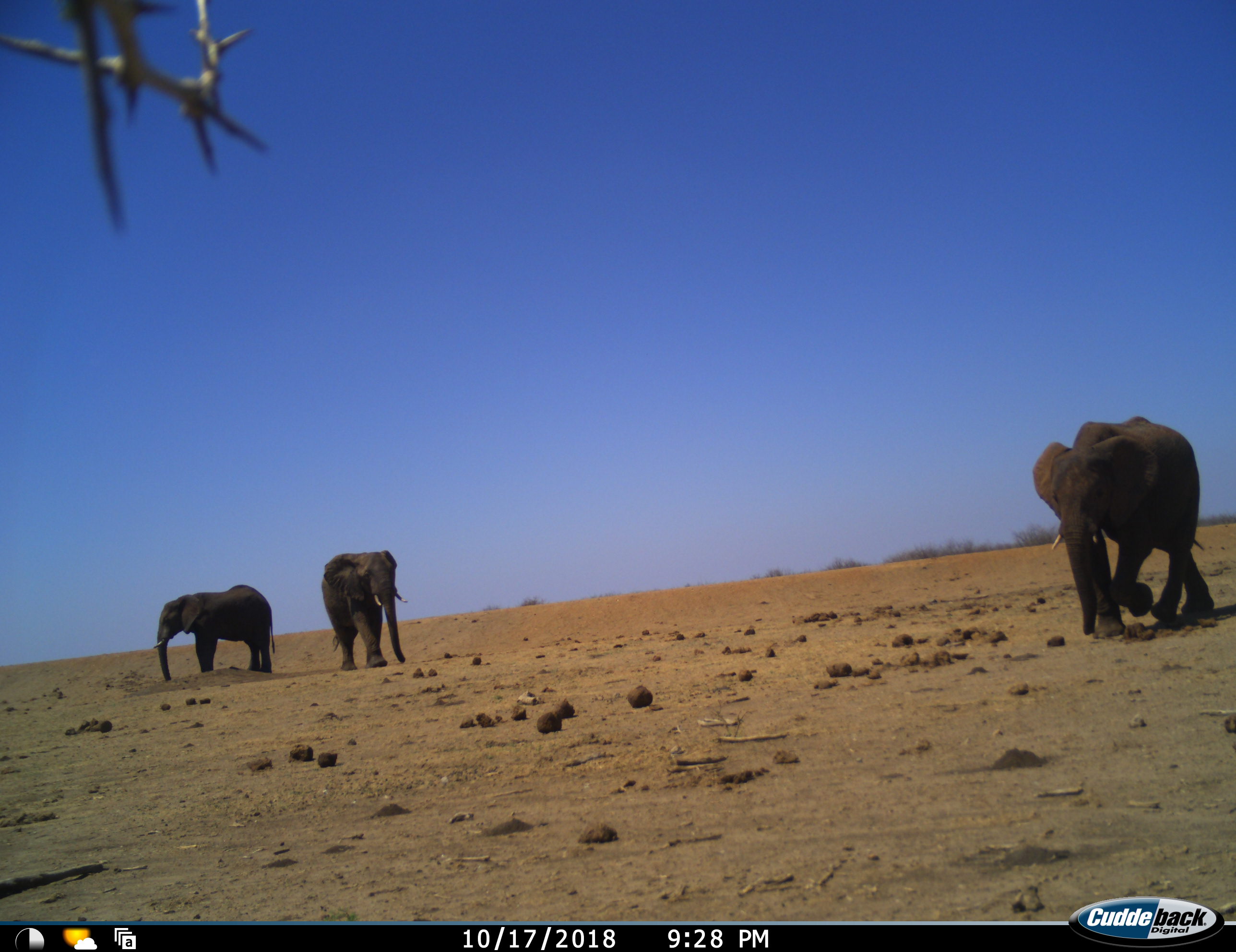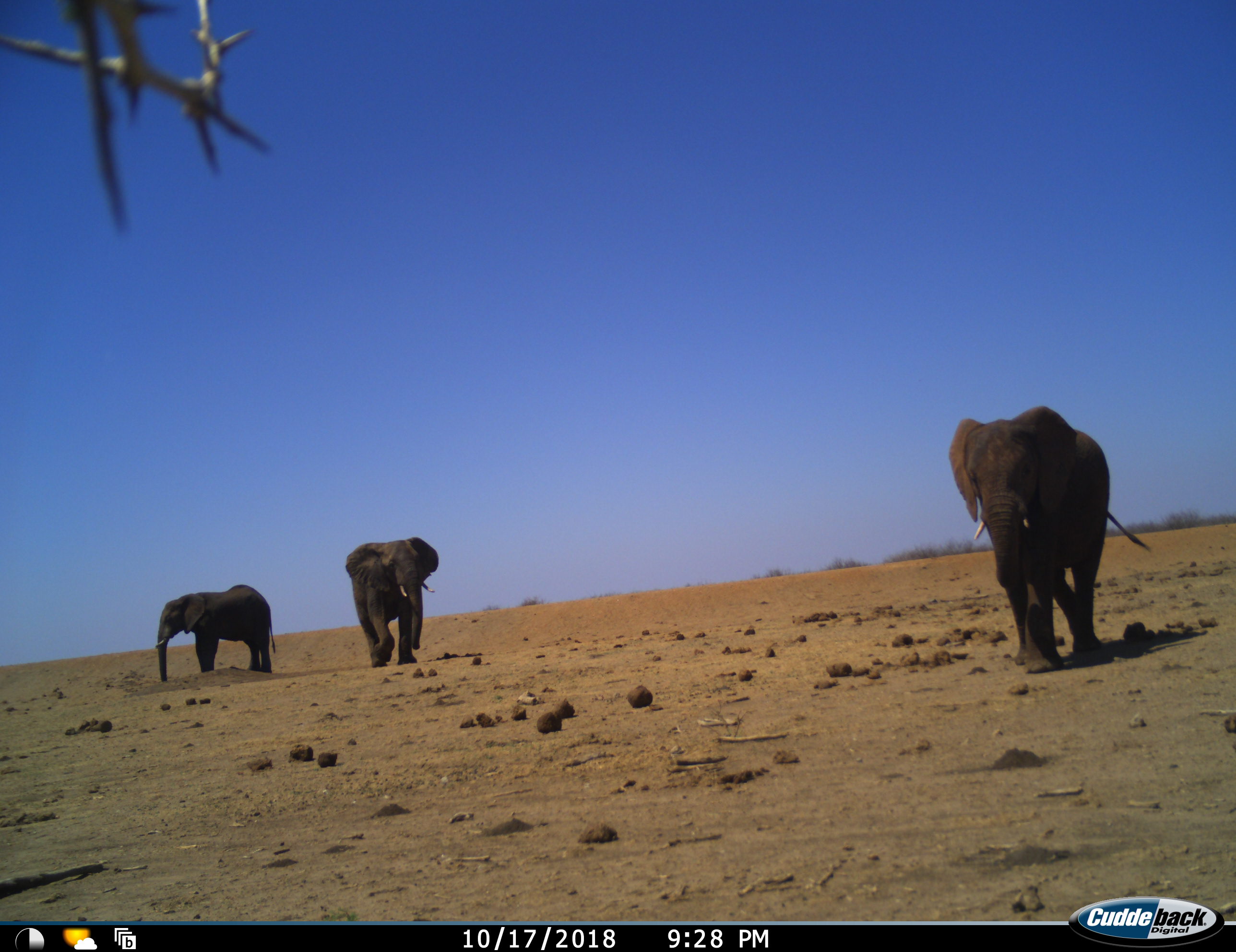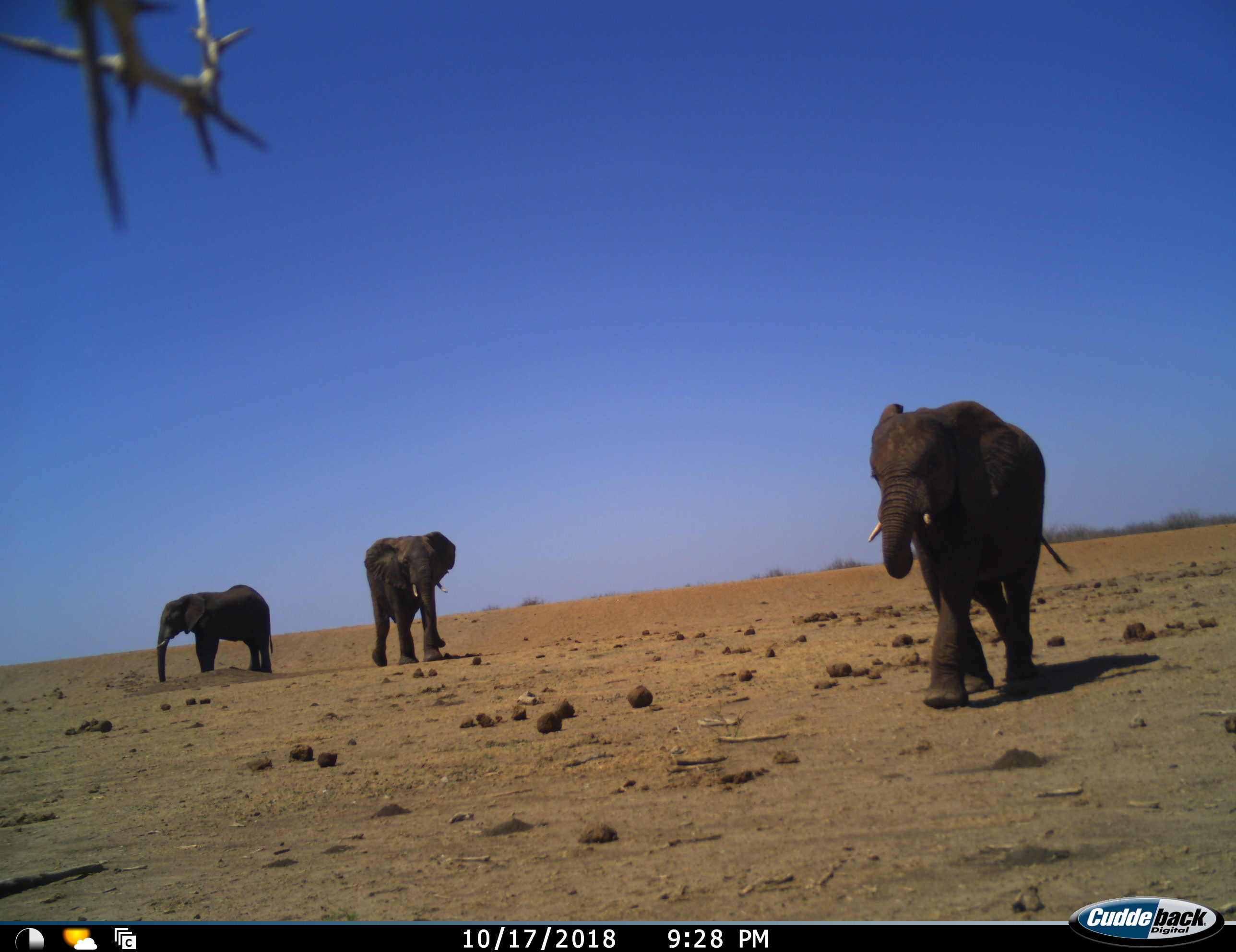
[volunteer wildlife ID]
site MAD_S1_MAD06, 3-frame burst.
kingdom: Animalia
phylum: Chordata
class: Mammalia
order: Proboscidea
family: Elephantidae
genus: Loxodonta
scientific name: Loxodonta africana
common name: african bush elephant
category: elephant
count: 3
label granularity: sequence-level